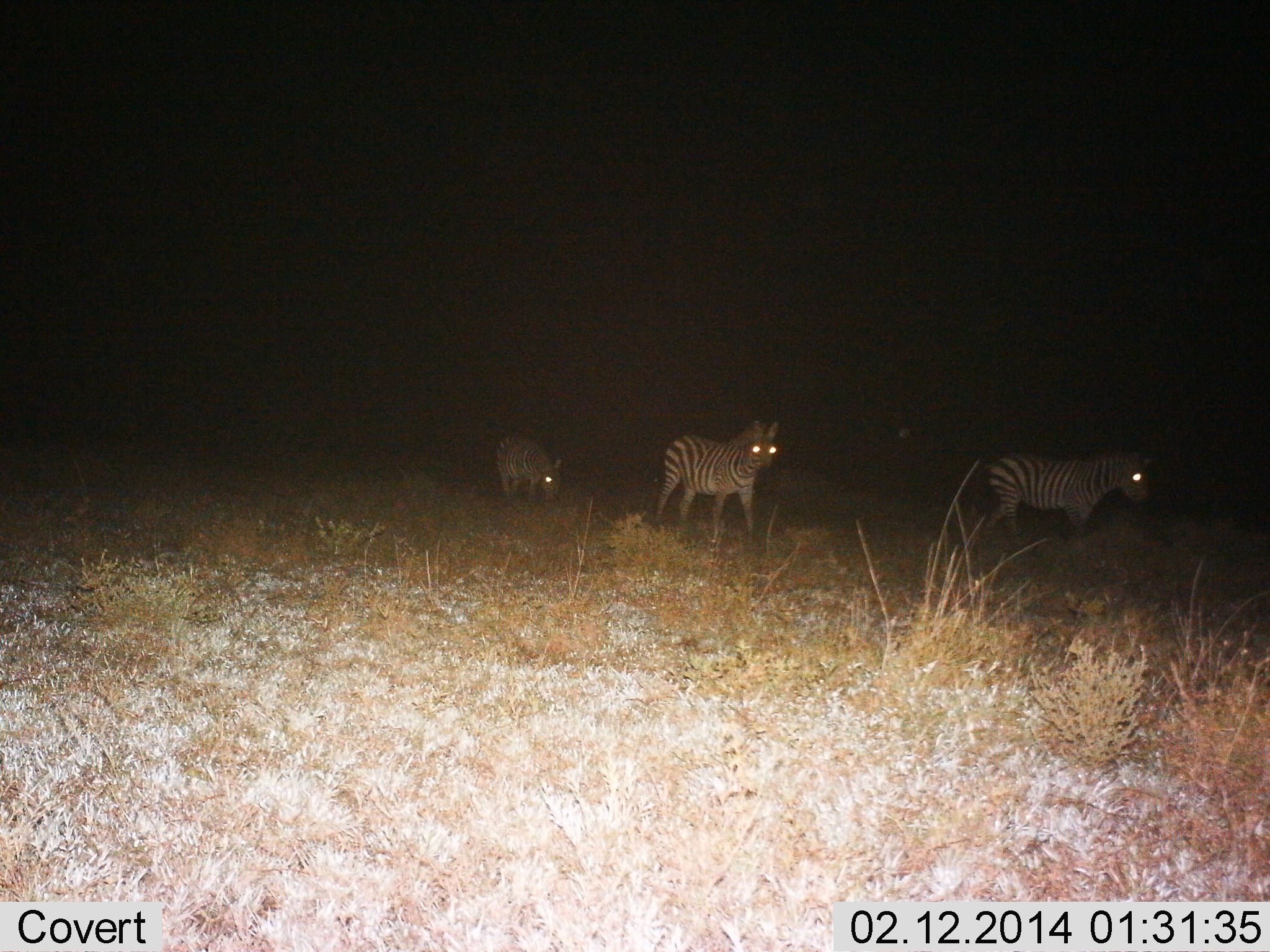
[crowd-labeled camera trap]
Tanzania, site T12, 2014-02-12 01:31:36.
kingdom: Animalia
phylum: Chordata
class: Mammalia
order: Perissodactyla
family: Equidae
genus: Equus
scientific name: Equus quagga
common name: plains zebra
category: zebra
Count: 3.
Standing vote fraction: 40%.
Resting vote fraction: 0%.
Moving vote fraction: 60%.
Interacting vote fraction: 0%.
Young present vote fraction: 0%.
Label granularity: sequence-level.